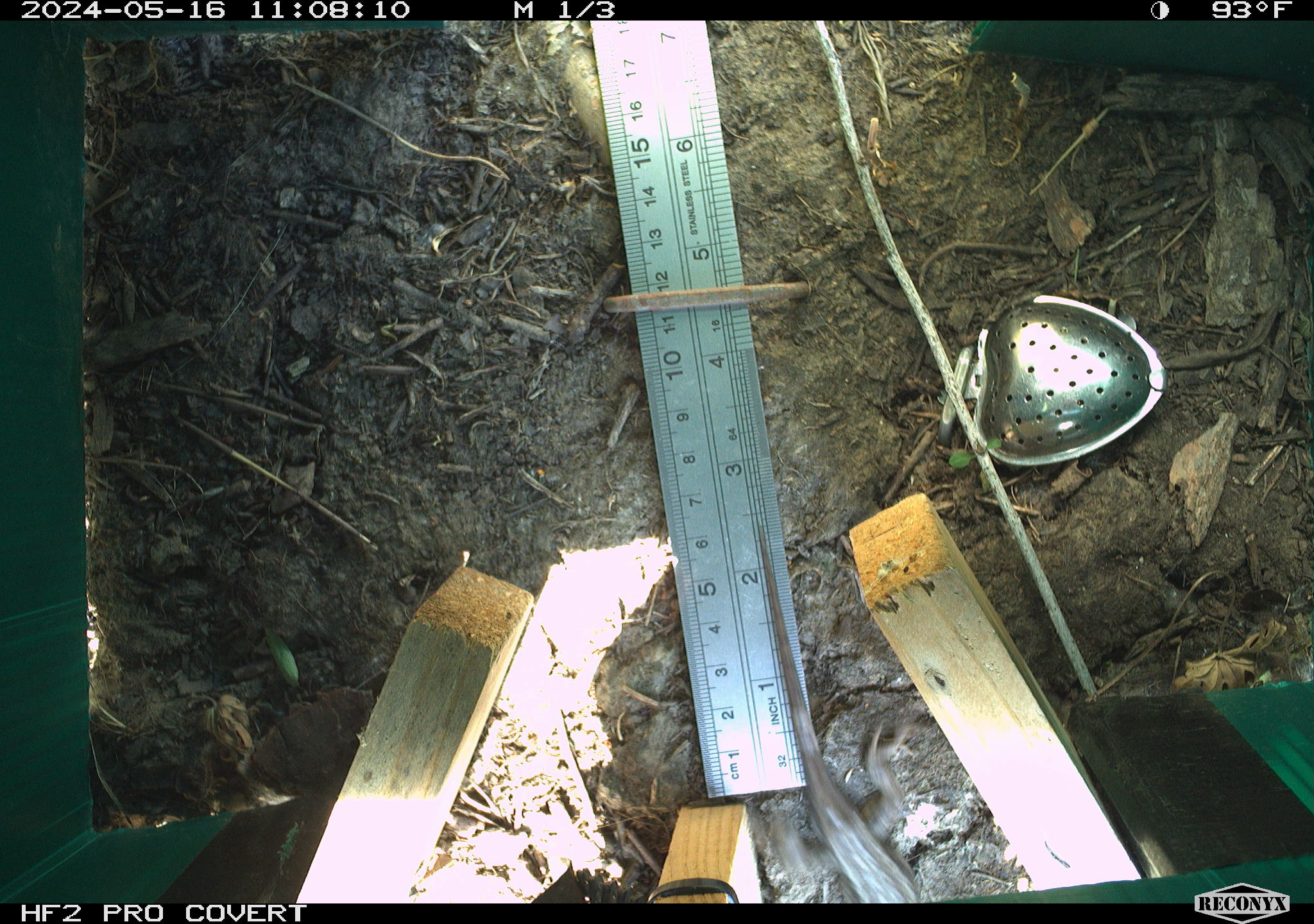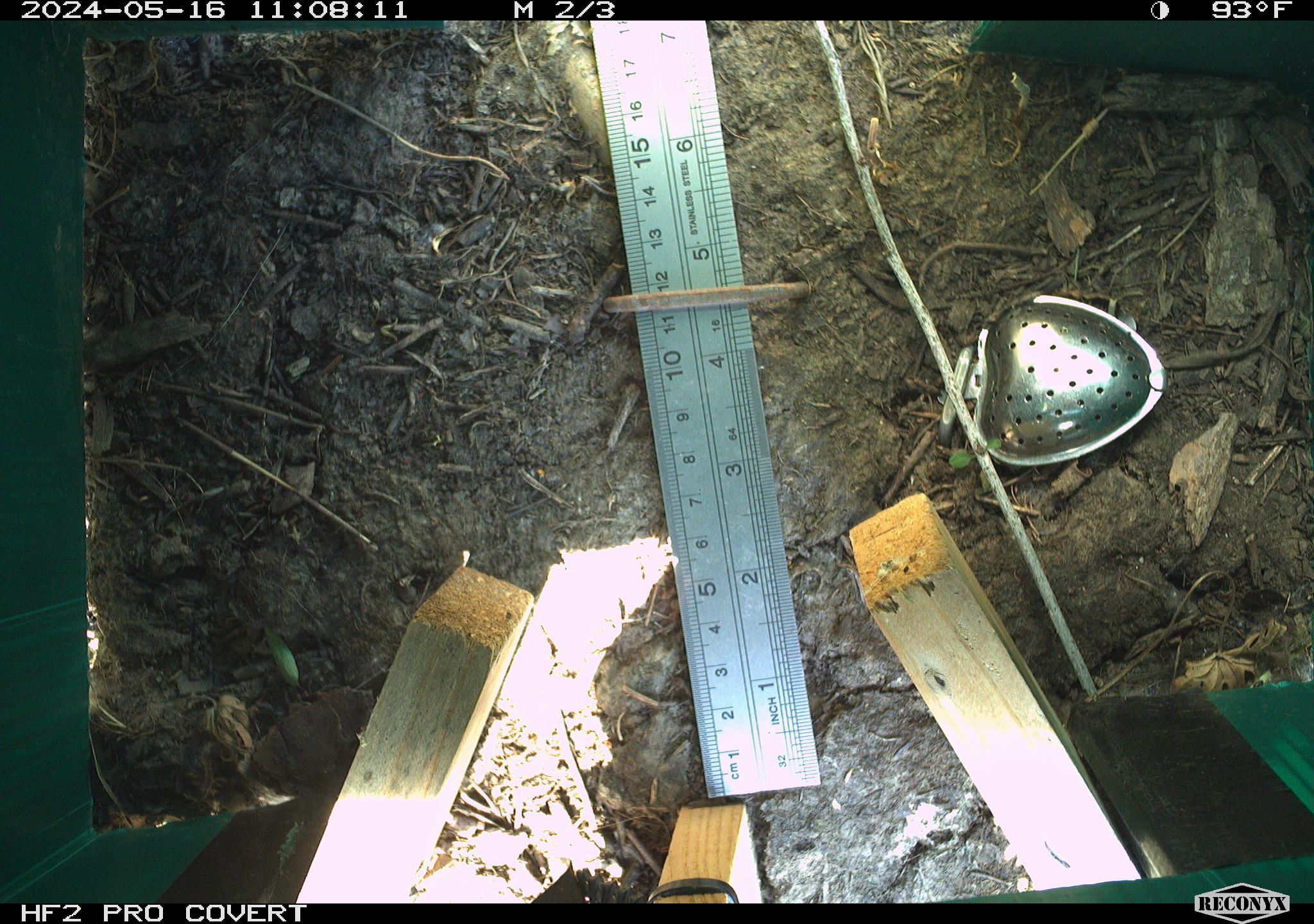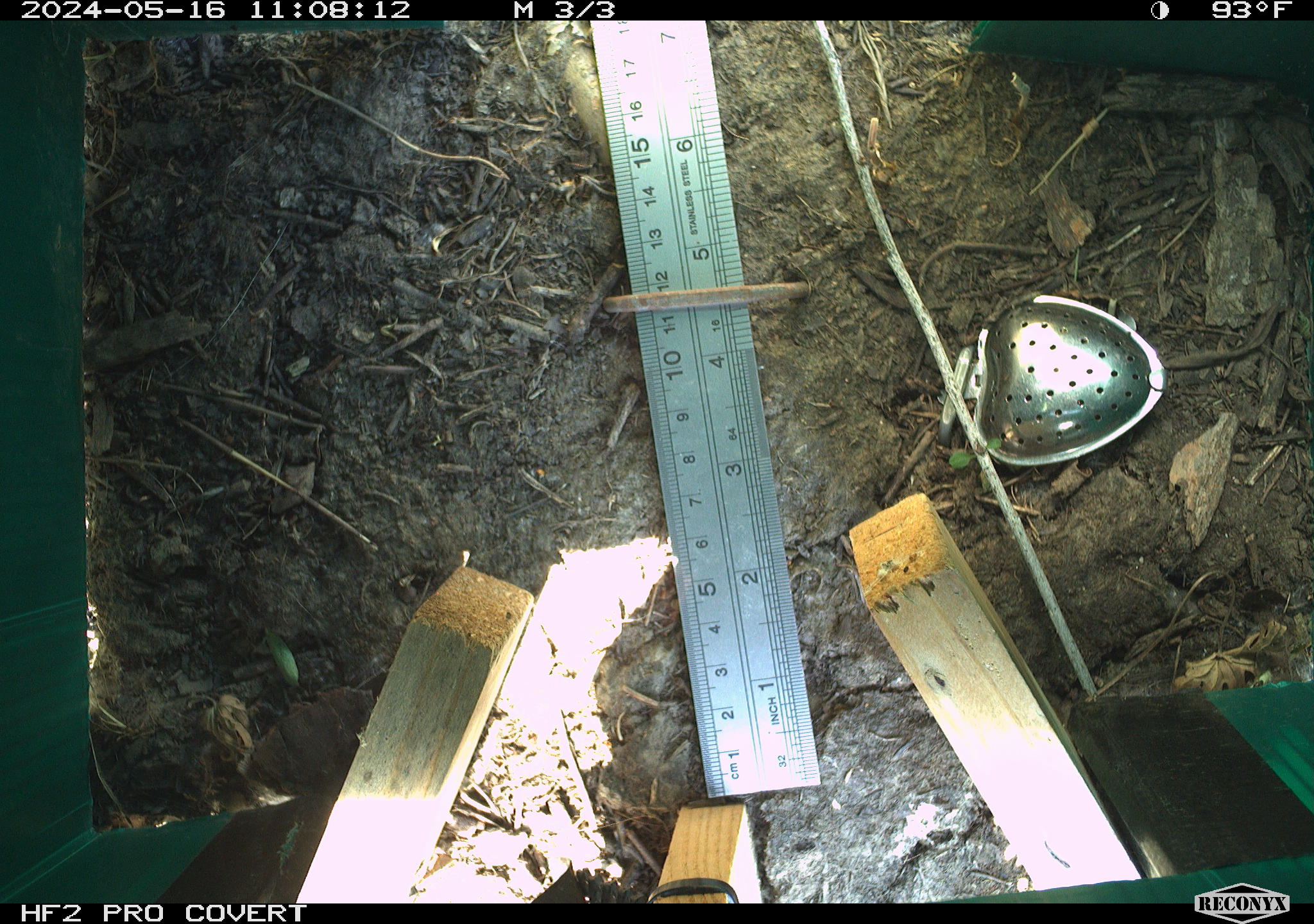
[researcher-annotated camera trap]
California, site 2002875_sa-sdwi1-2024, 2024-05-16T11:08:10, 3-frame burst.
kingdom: Animalia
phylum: Chordata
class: Reptilia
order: Squamata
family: Phrynosomatidae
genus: Sceloporus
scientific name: Sceloporus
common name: spiny lizards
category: sceloporus species